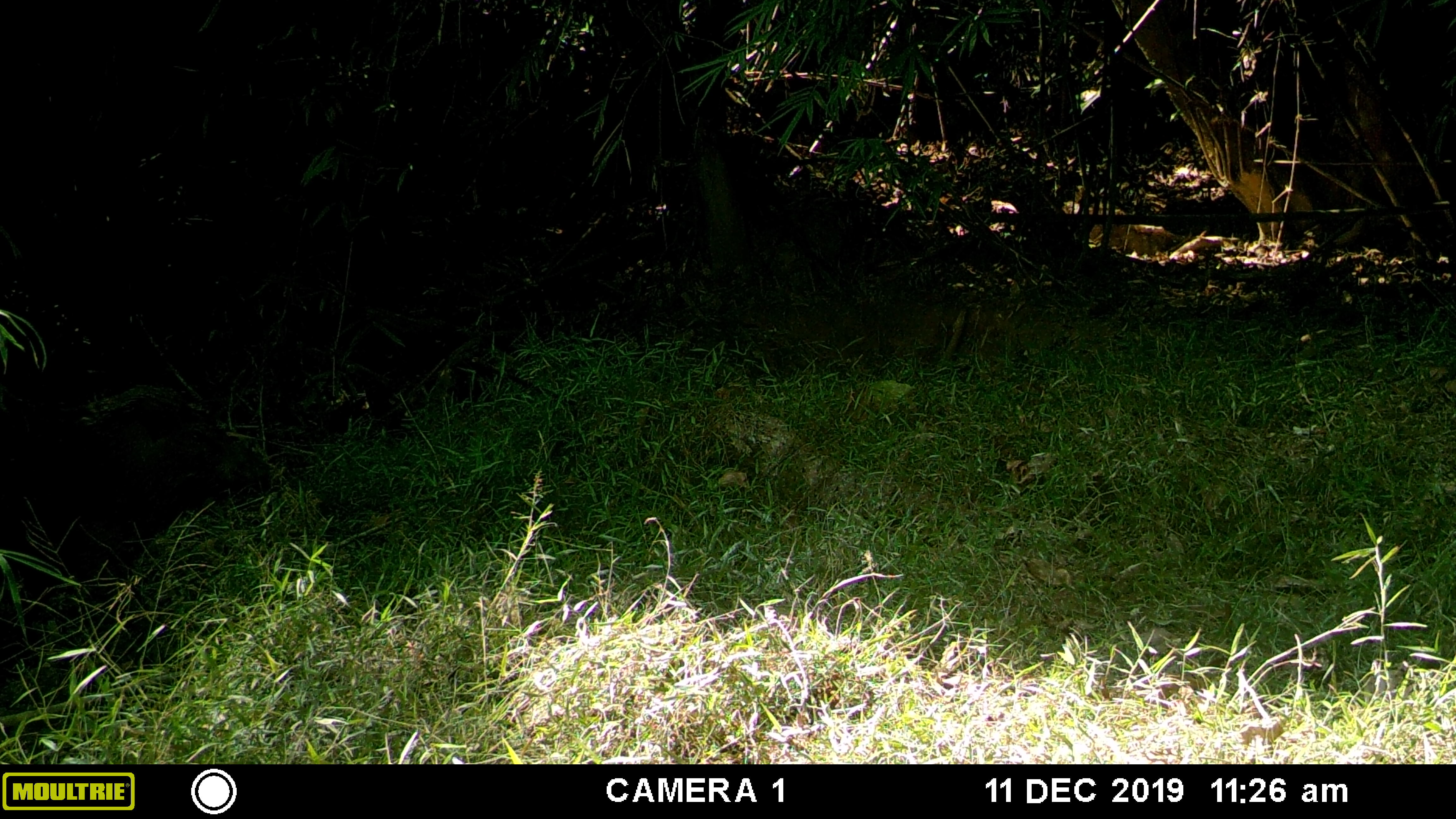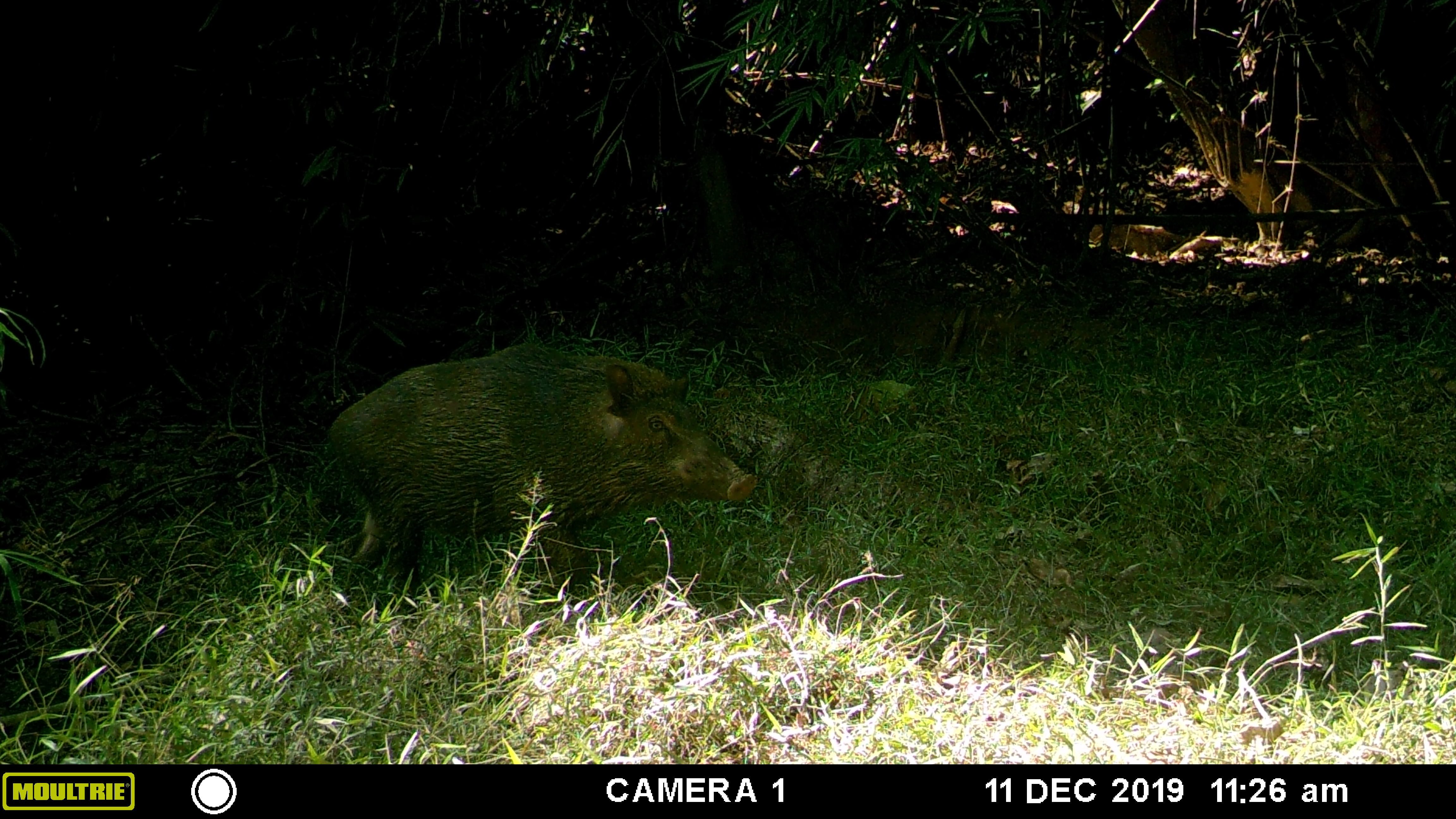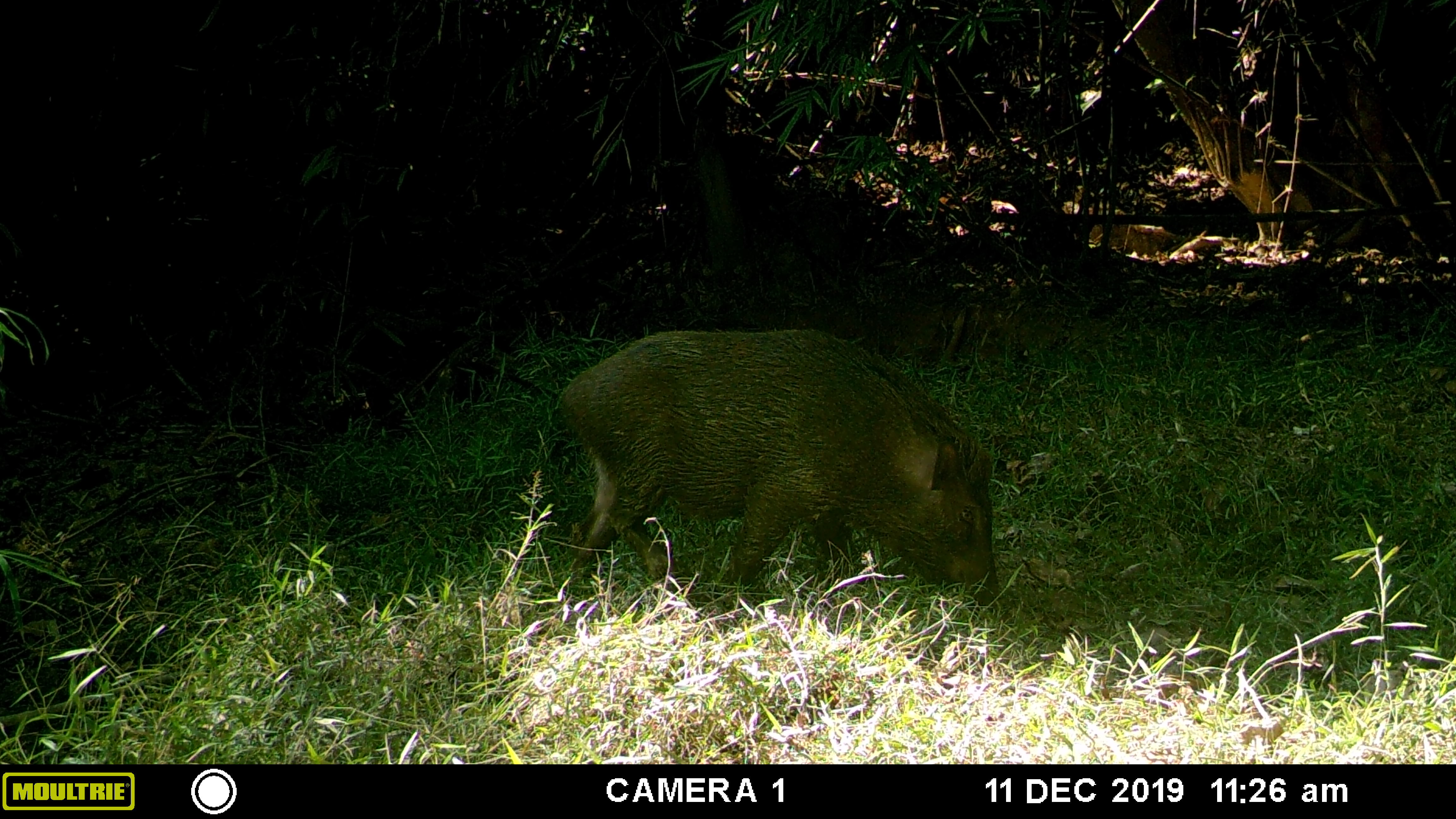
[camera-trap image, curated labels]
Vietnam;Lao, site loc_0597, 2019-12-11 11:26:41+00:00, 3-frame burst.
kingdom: Animalia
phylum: Chordata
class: Mammalia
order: Artiodactyla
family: Suidae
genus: Sus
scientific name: Sus scrofa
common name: eurasian wild pig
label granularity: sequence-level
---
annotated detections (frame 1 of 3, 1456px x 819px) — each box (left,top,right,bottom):
eurasian wild pig: (0,386,273,688)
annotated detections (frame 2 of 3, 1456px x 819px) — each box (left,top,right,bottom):
eurasian wild pig: (326,340,757,611)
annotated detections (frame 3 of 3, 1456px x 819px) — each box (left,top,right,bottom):
eurasian wild pig: (566,329,998,616)